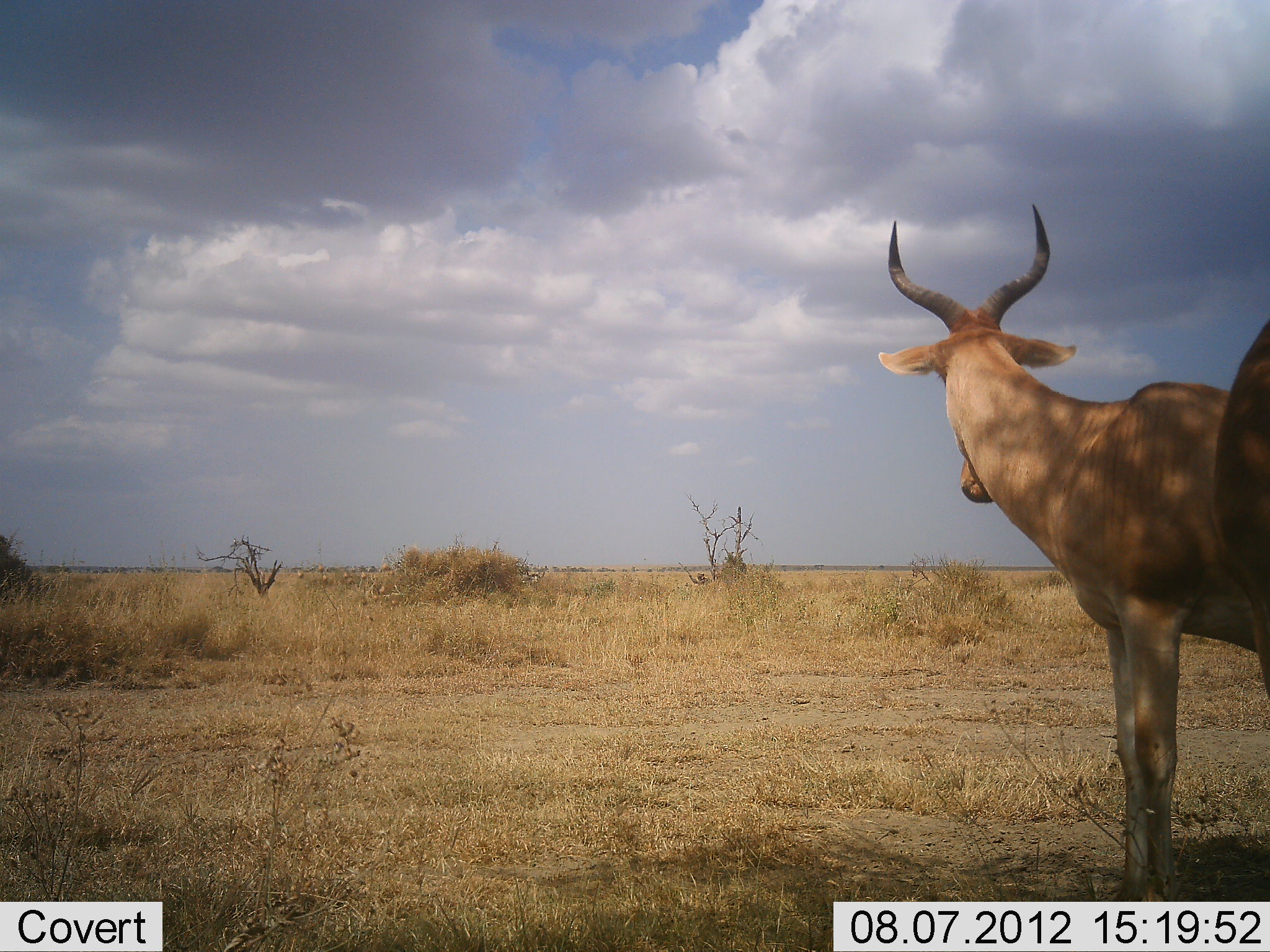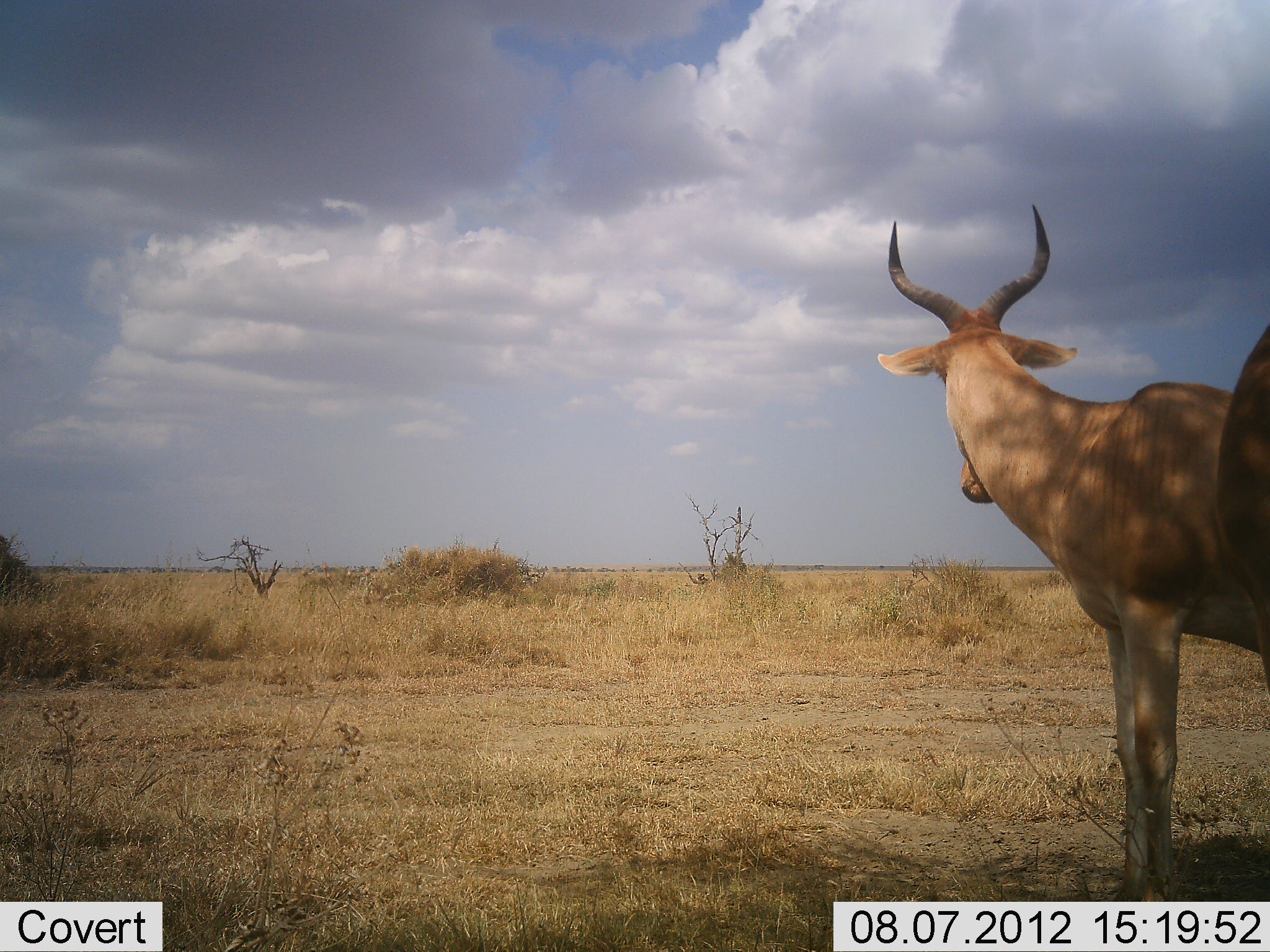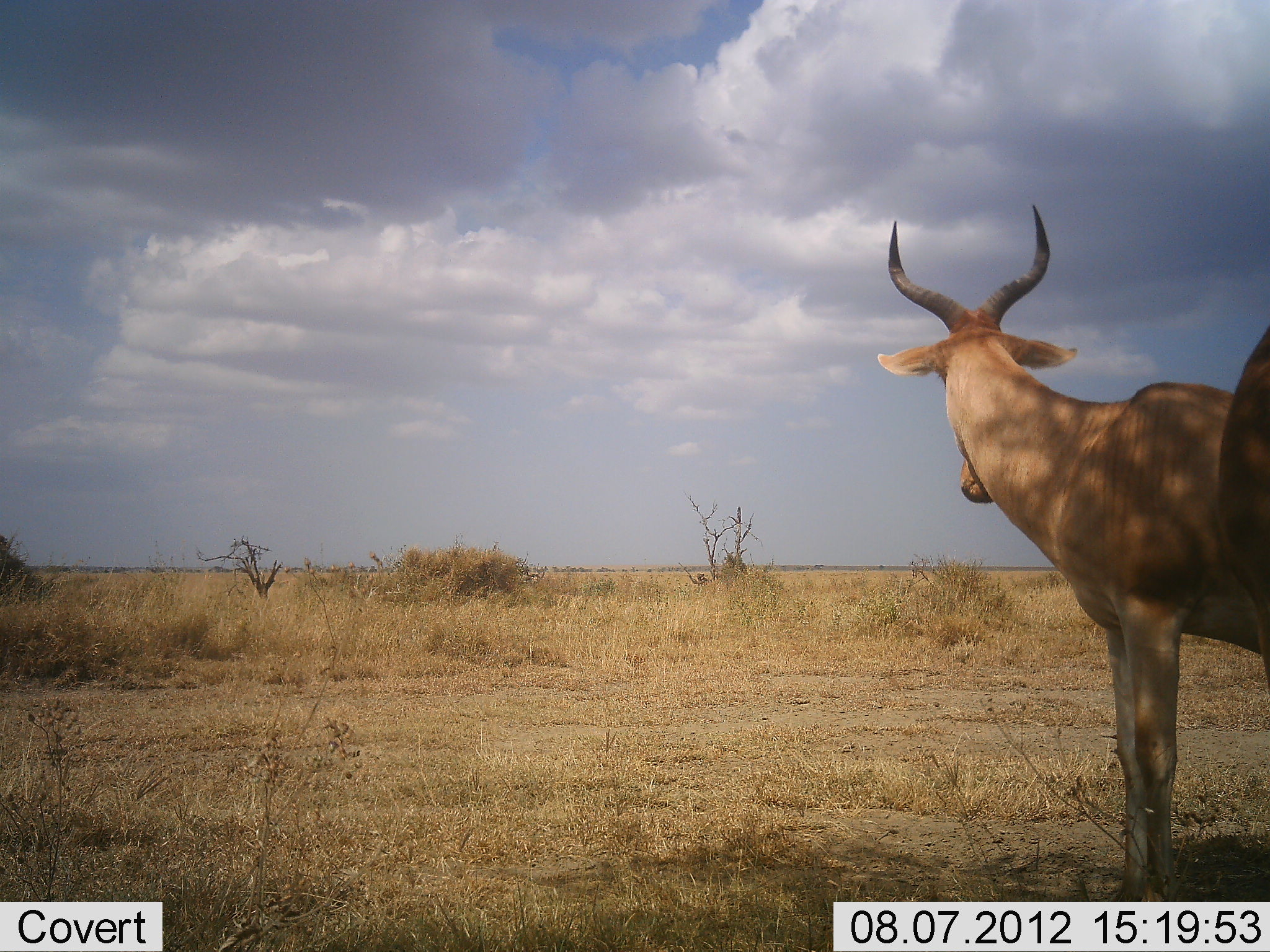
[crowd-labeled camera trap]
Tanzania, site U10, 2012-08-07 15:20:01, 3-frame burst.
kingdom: Animalia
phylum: Chordata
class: Mammalia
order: Artiodactyla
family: Bovidae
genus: Alcelaphus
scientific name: Alcelaphus buselaphus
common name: hartebeest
Hartebeest (Alcelaphus buselaphus), count 2. Behavior (volunteer vote fractions): standing 100%, resting 0%, moving 0%, interacting 0%. Young present (vote fraction): 0%. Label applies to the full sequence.